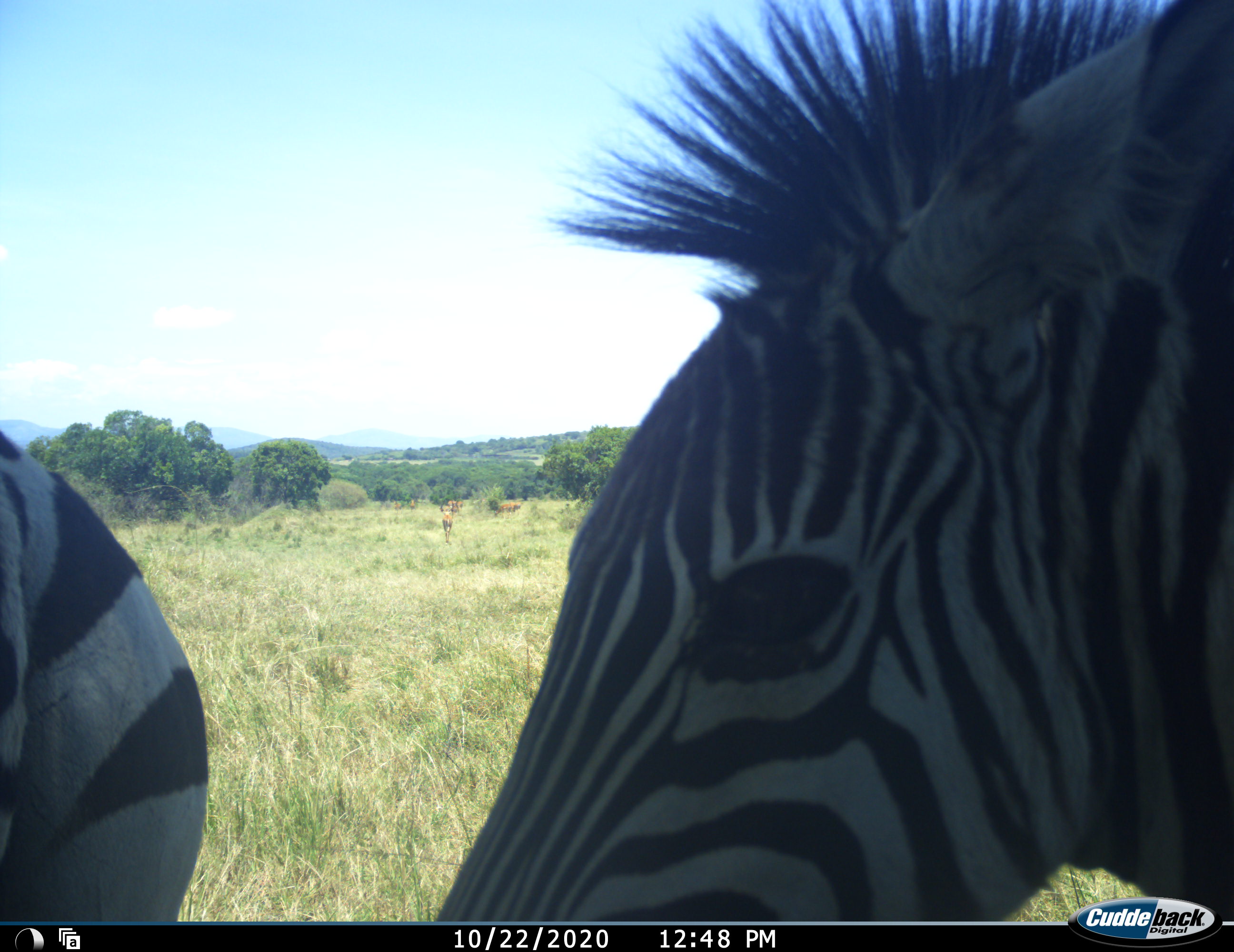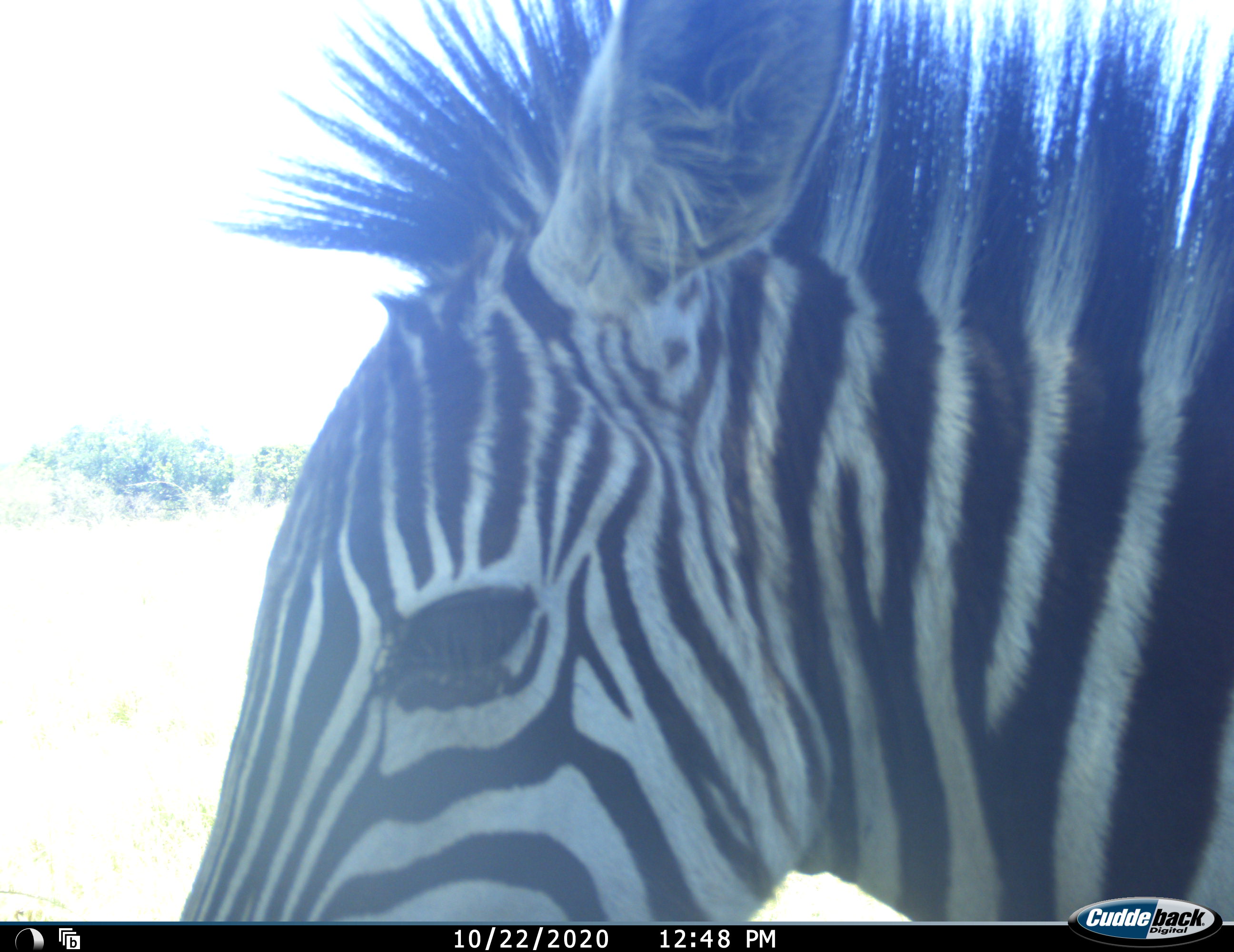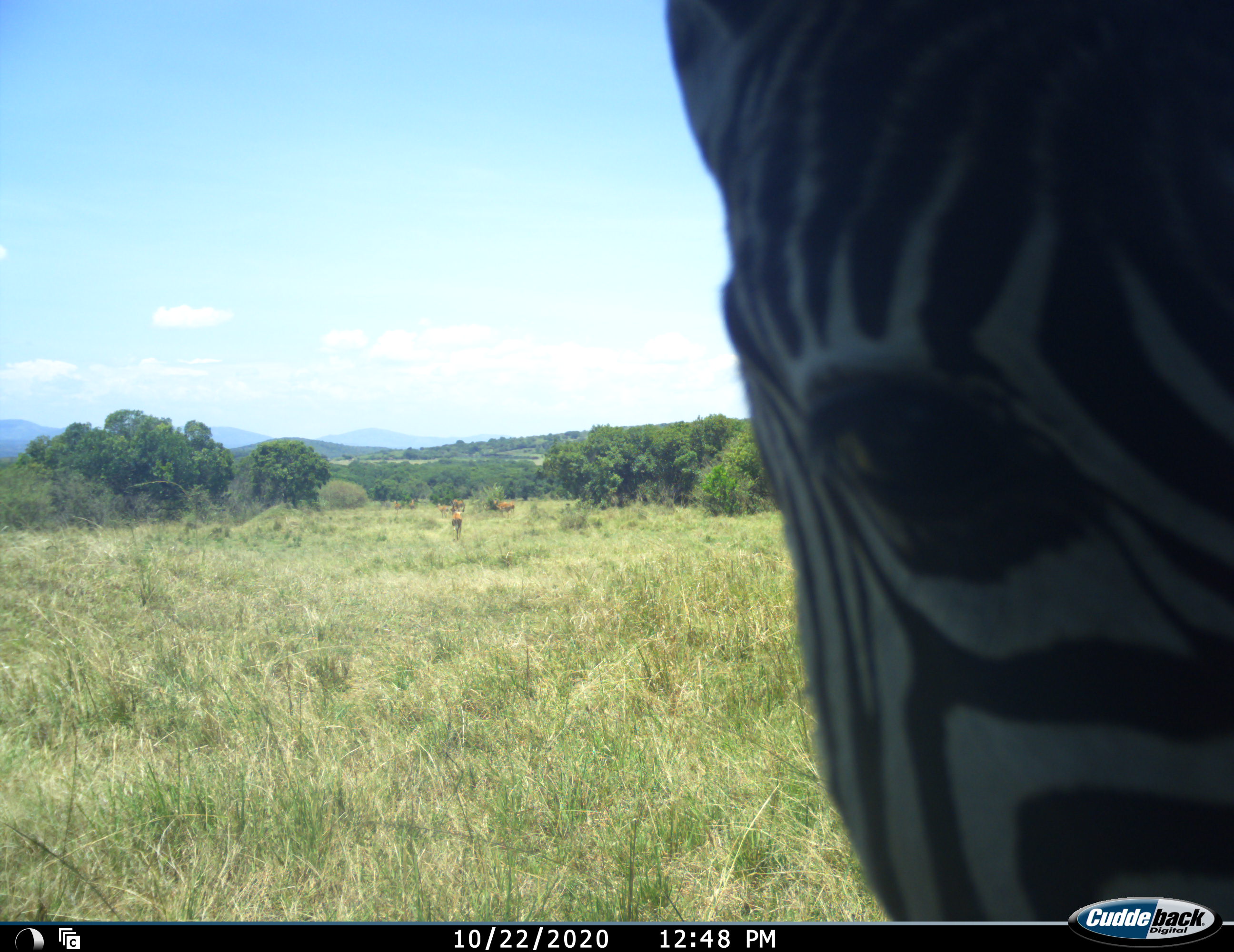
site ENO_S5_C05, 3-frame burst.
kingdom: Animalia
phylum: Chordata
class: Mammalia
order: Perissodactyla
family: Equidae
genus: Equus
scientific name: Equus quagga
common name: plains zebra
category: zebraplains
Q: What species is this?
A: Zebraplains (plains zebra) (Equus quagga).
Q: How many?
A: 2.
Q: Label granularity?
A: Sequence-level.